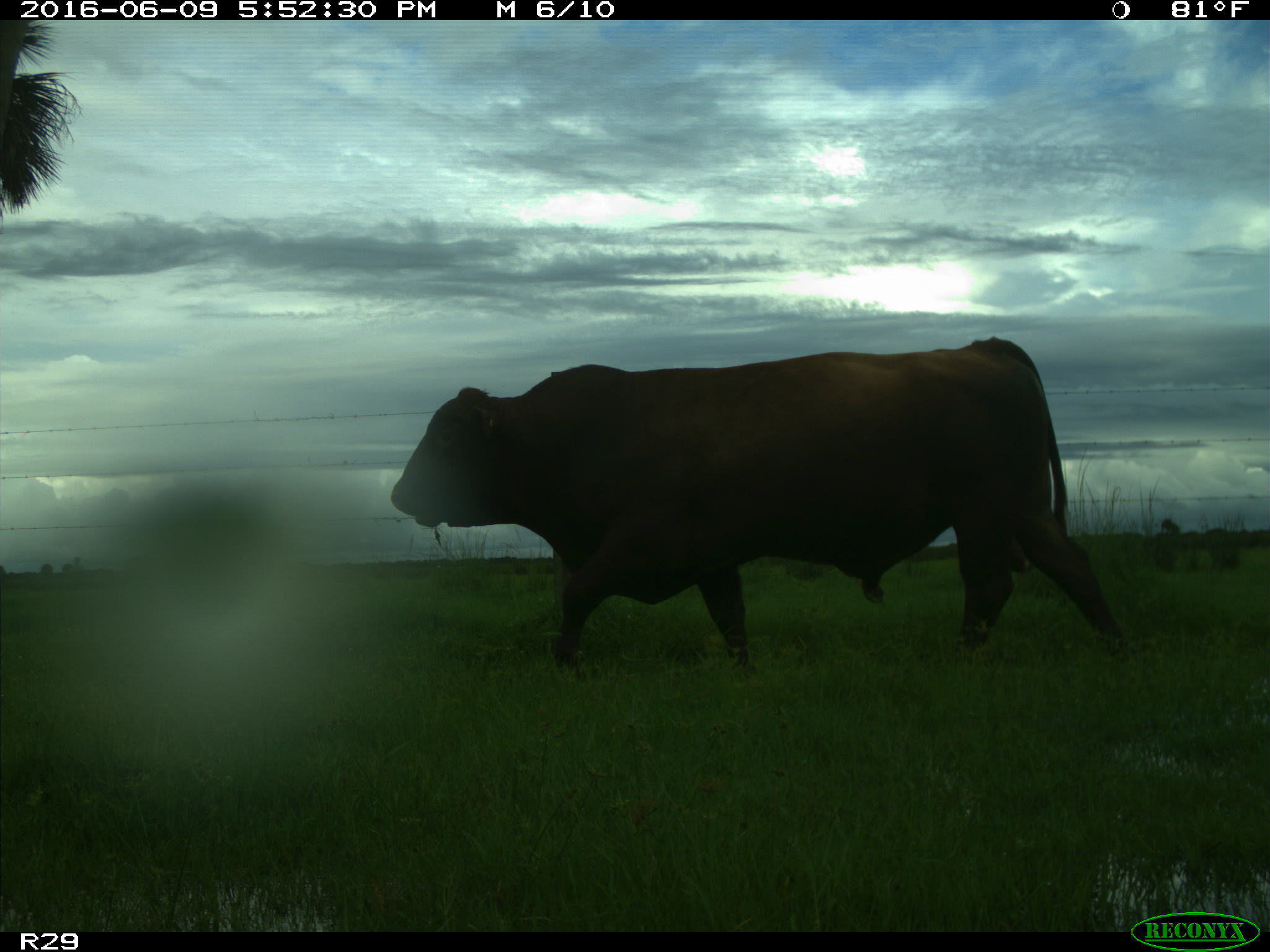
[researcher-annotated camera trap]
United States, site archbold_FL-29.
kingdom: Animalia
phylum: Chordata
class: Mammalia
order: Artiodactyla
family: Bovidae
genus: Bos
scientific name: Bos taurus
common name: domestic cow